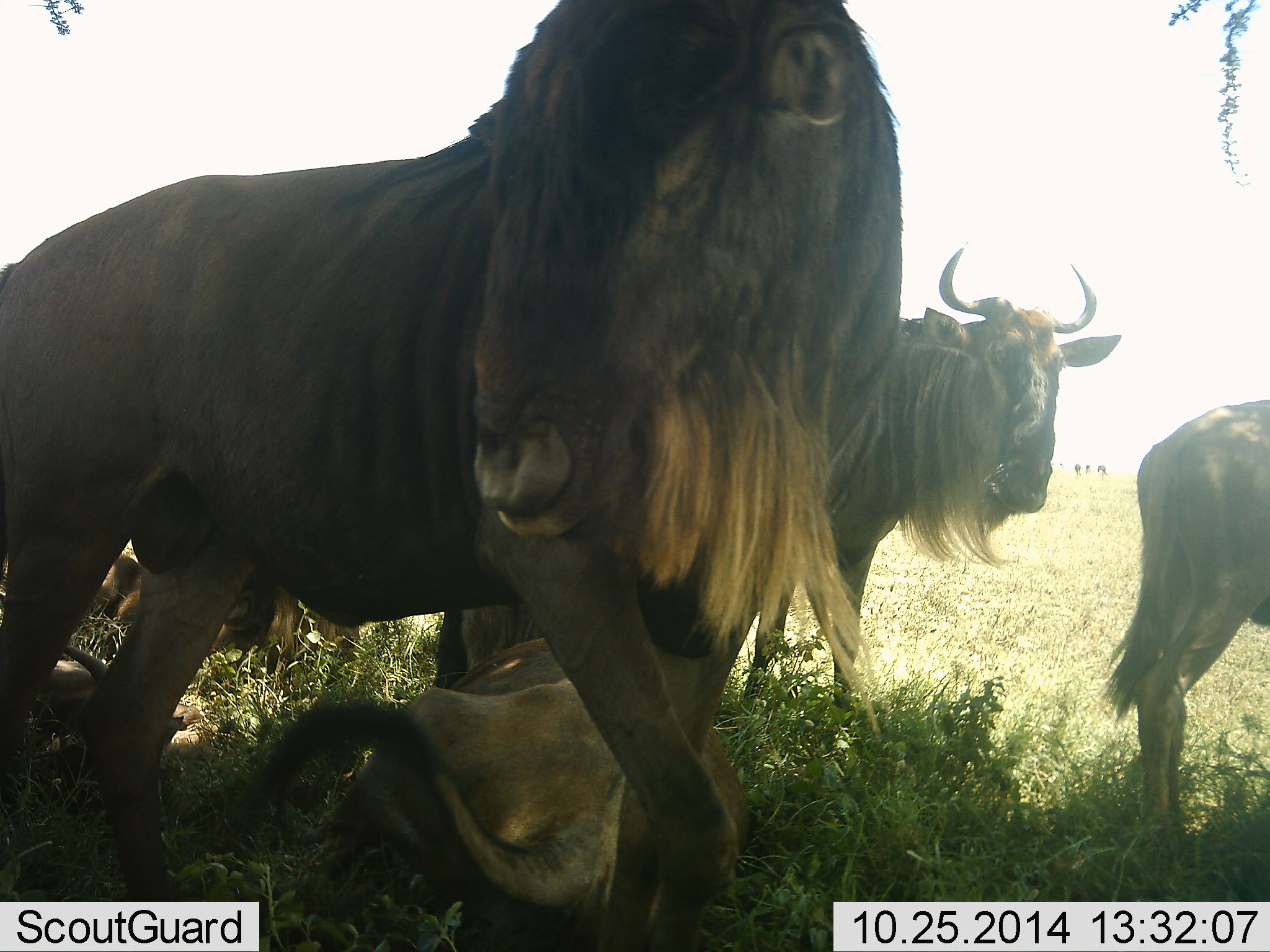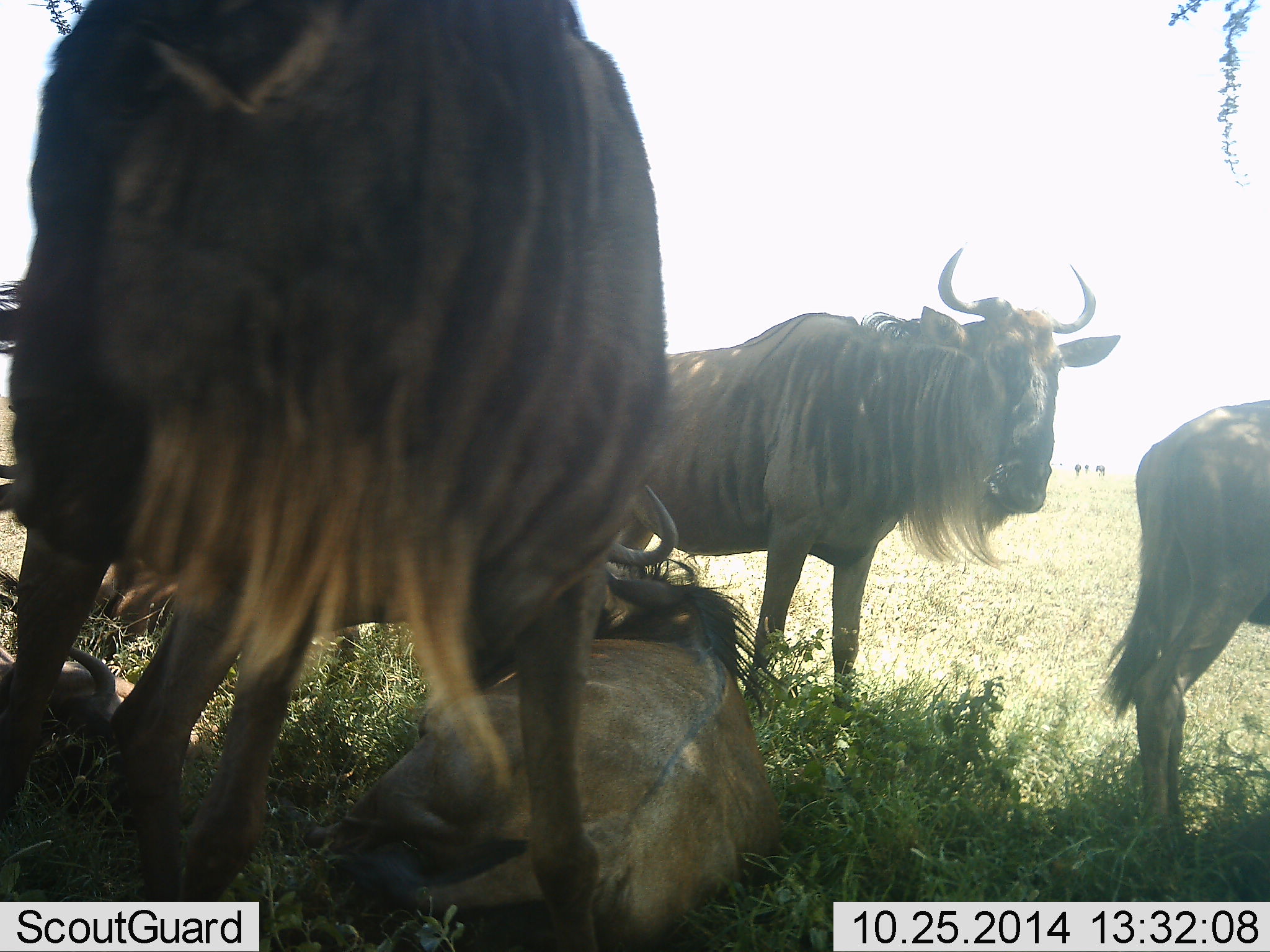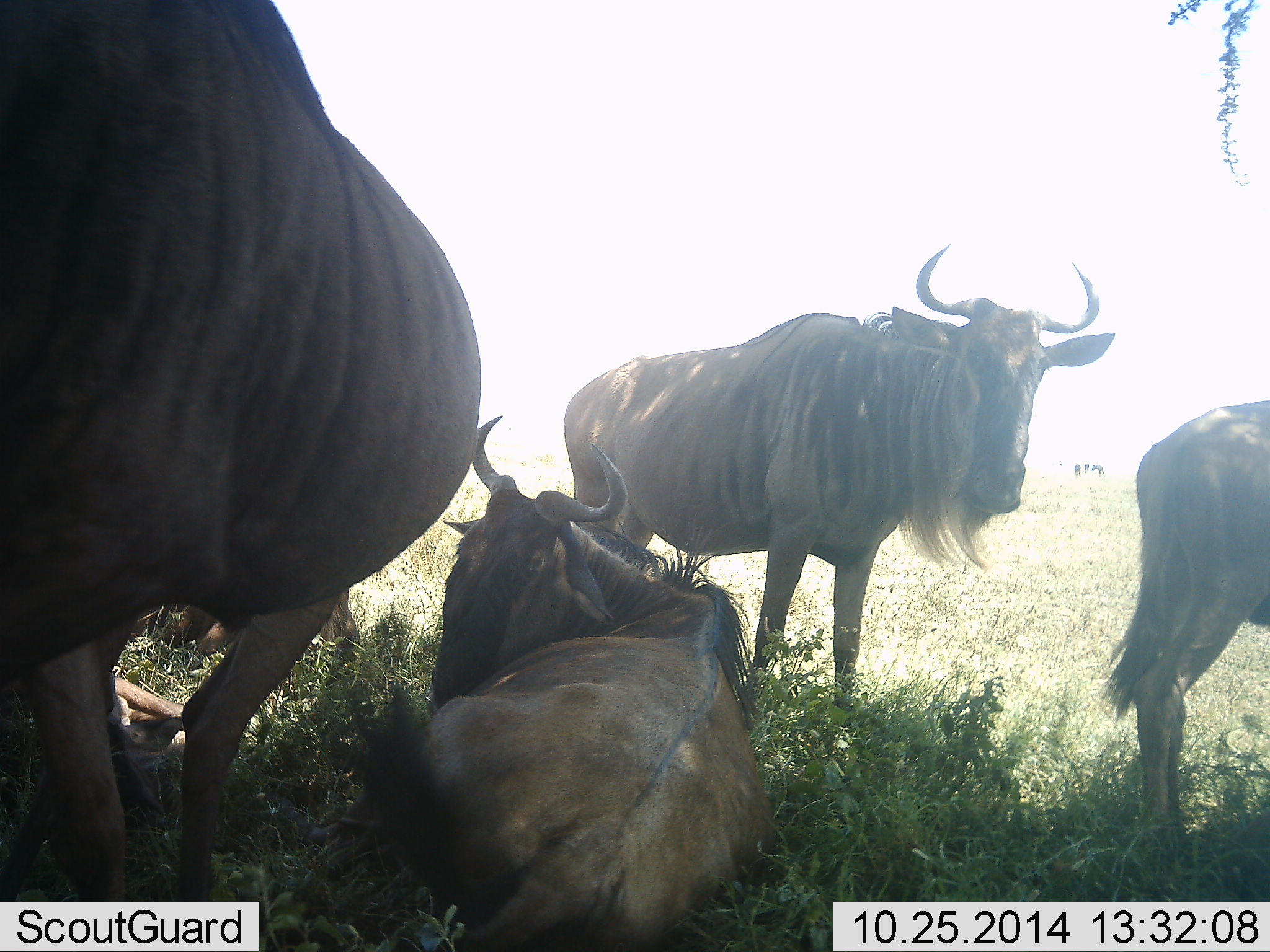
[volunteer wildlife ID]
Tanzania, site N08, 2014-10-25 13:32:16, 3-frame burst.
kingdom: Animalia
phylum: Chordata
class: Mammalia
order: Artiodactyla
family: Bovidae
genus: Connochaetes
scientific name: Connochaetes taurinus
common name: blue wildebeest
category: wildebeest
Wildebeest (blue wildebeest) (Connochaetes taurinus), count 6. Behavior (volunteer vote fractions): standing 60%, resting 90%, moving 50%, interacting 0%. Young present (vote fraction): 0%. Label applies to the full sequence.